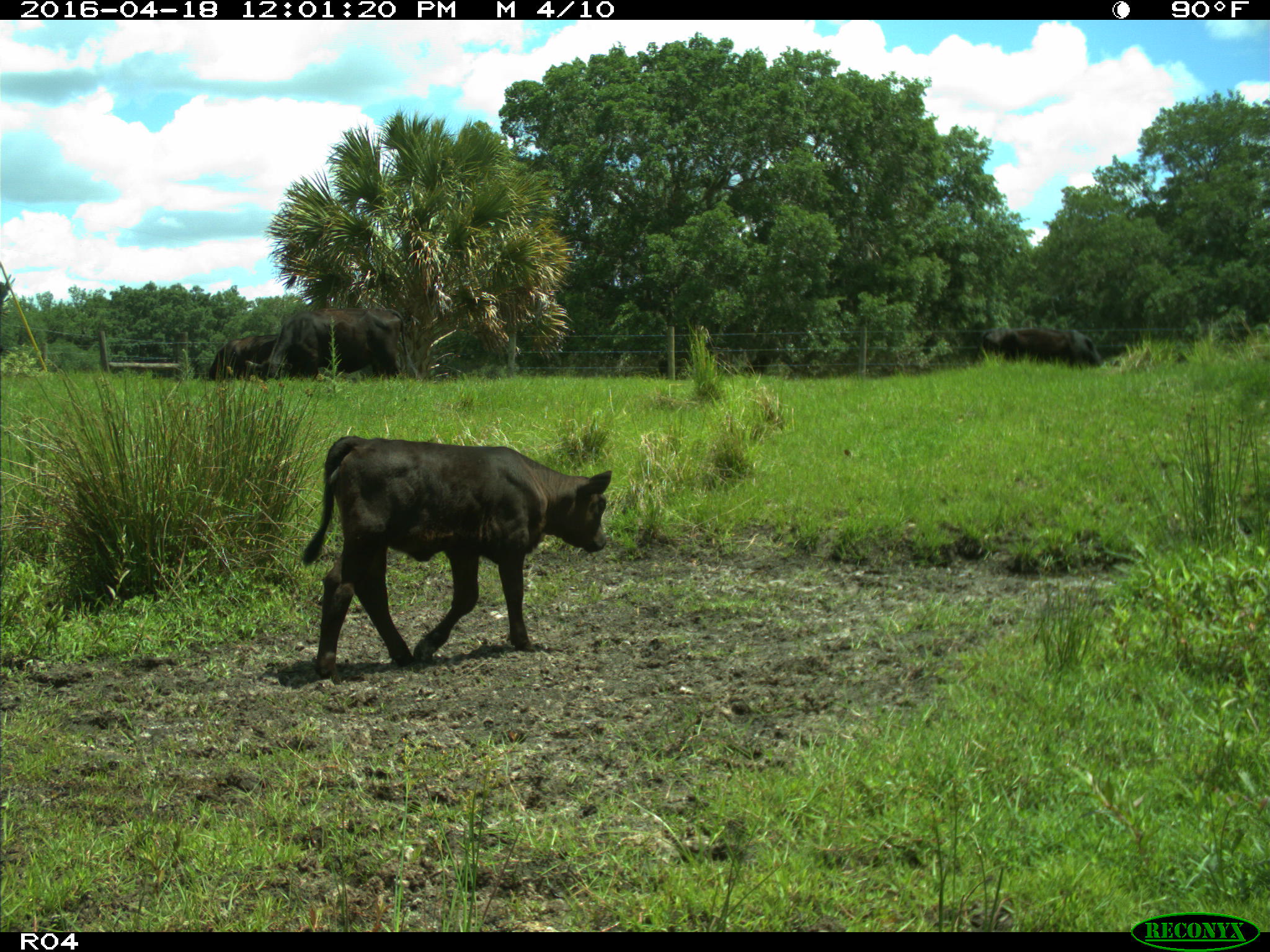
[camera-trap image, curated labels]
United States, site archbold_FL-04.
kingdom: Animalia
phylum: Chordata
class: Mammalia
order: Artiodactyla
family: Bovidae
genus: Bos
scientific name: Bos taurus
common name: domestic cow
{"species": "Bos taurus (domestic cow)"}